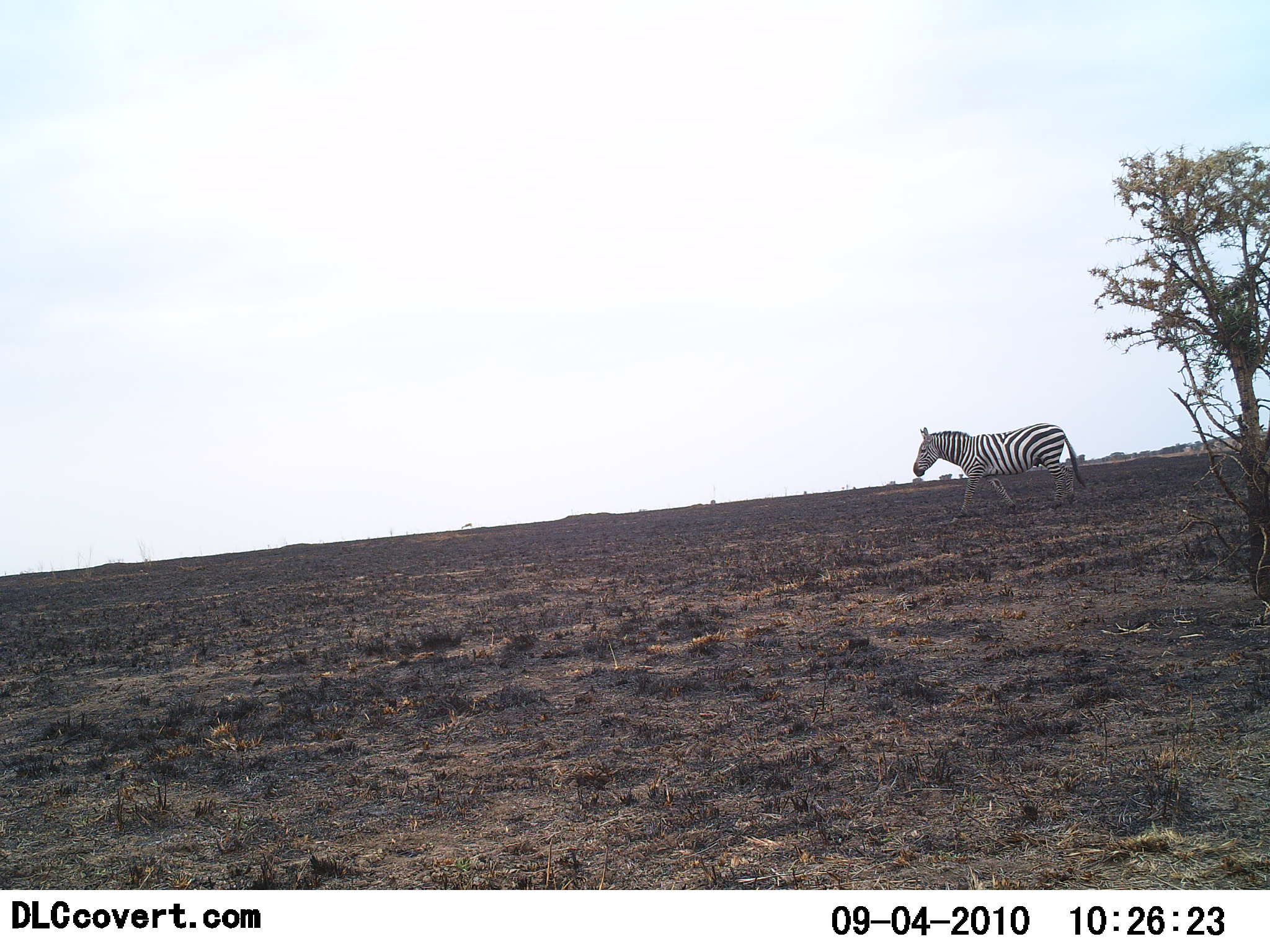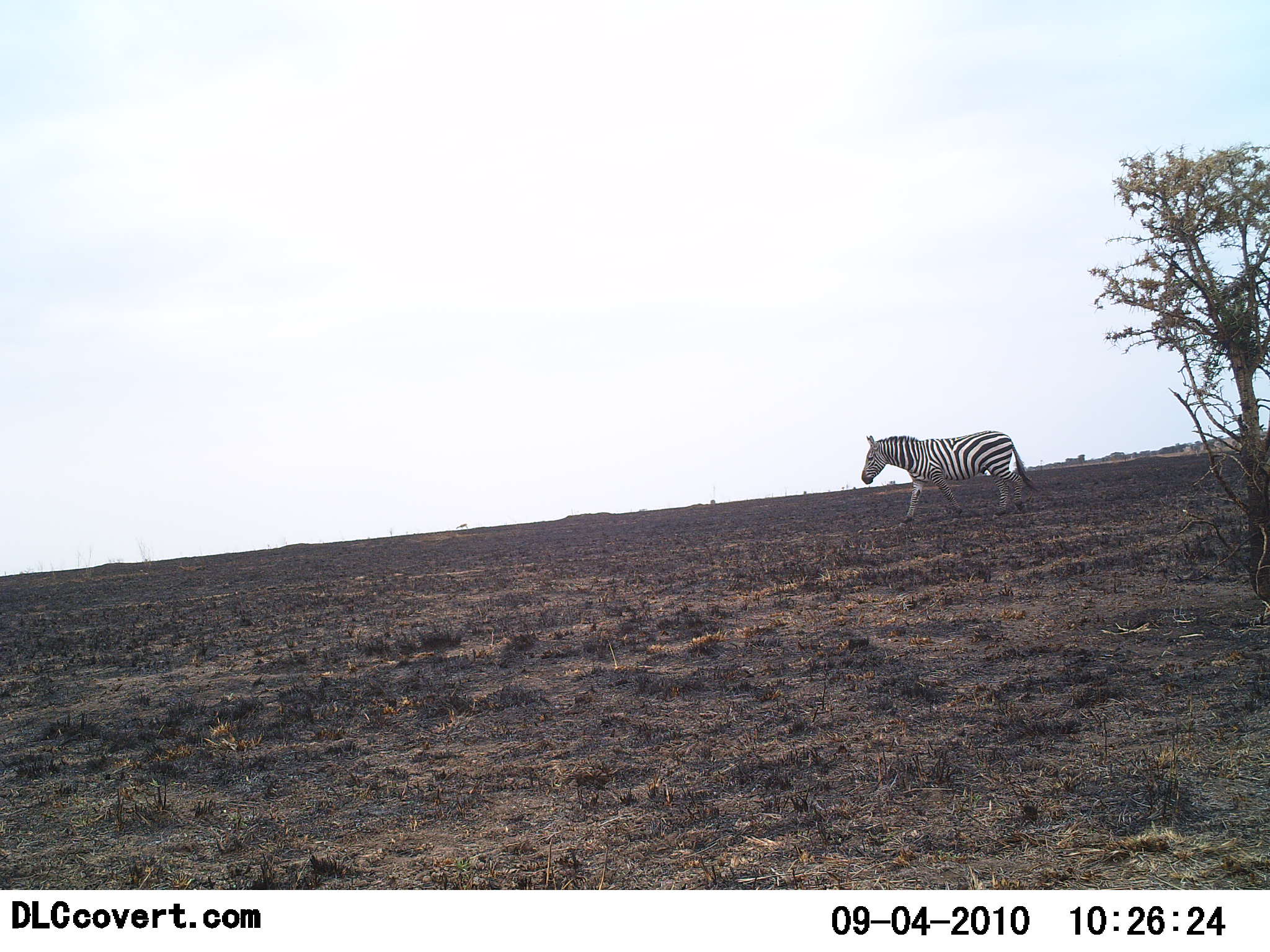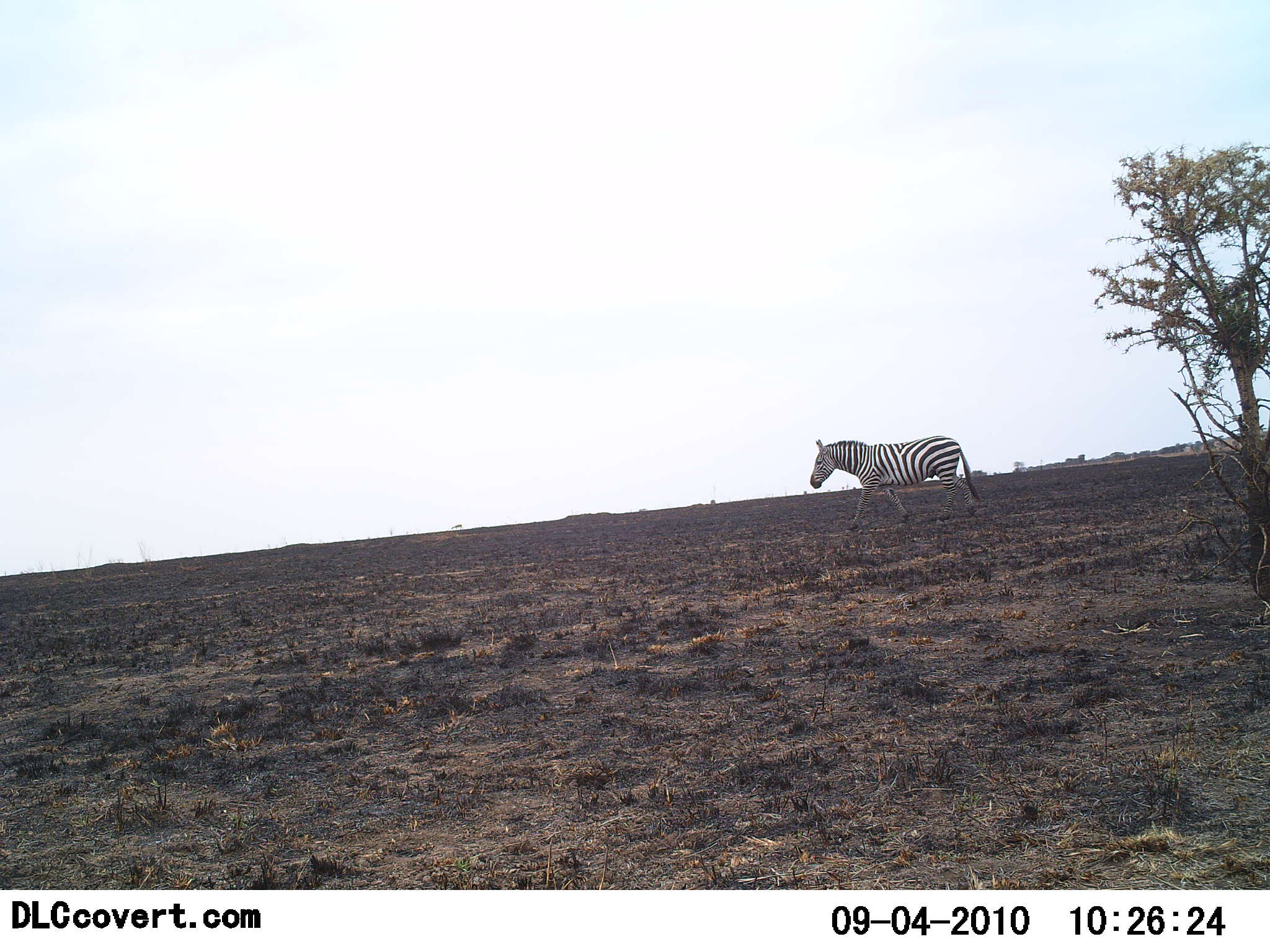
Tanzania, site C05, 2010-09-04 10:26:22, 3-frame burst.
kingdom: Animalia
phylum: Chordata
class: Mammalia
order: Perissodactyla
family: Equidae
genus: Equus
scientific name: Equus quagga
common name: plains zebra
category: zebra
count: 1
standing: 6%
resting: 0%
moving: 94%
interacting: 0%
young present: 0%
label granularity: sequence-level